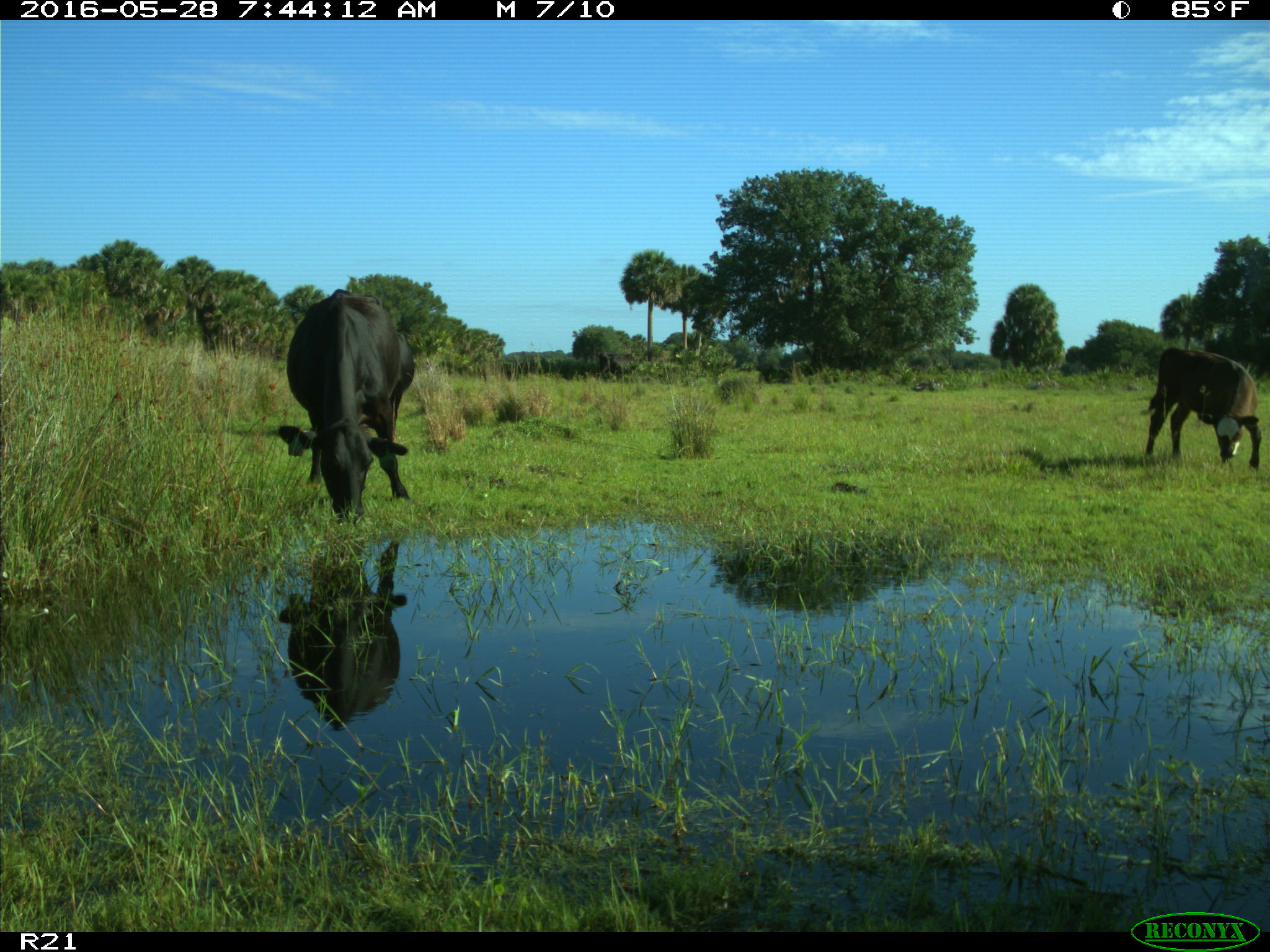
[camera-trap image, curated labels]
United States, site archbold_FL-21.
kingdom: Animalia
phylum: Chordata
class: Mammalia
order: Artiodactyla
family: Bovidae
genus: Bos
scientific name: Bos taurus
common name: domestic cow